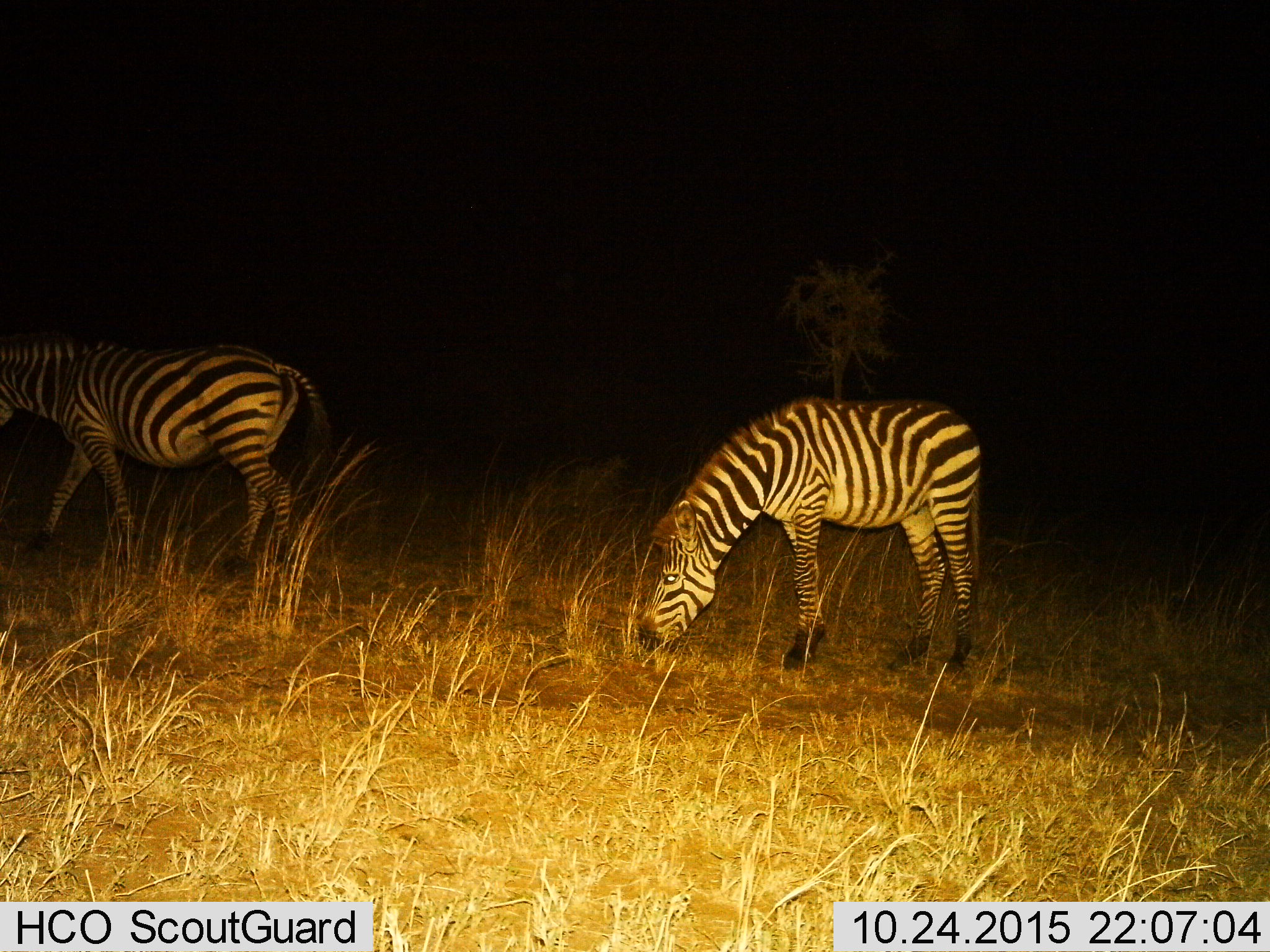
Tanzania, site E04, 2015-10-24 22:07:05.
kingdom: Animalia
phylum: Chordata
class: Mammalia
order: Perissodactyla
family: Equidae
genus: Equus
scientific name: Equus quagga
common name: plains zebra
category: zebra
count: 2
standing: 45%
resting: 0%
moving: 40%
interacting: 0%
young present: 0%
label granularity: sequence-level